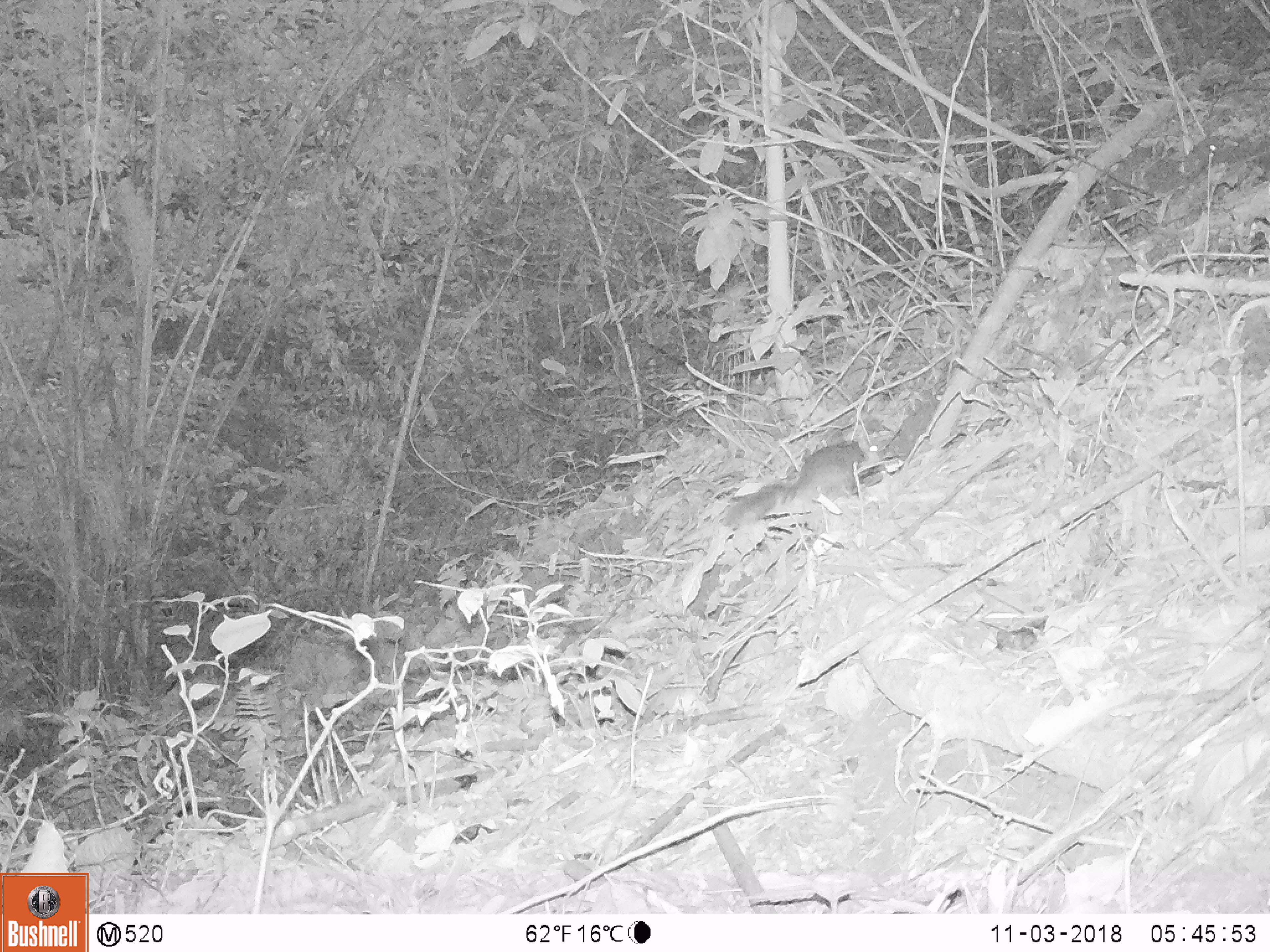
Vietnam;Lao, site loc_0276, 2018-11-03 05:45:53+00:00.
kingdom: Animalia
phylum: Chordata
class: Mammalia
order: Rodentia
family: Sciuridae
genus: Sciurus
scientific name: Sciurus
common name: squirrel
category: unidentified squirrel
Unidentified squirrel (squirrel) (Sciurus). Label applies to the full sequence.